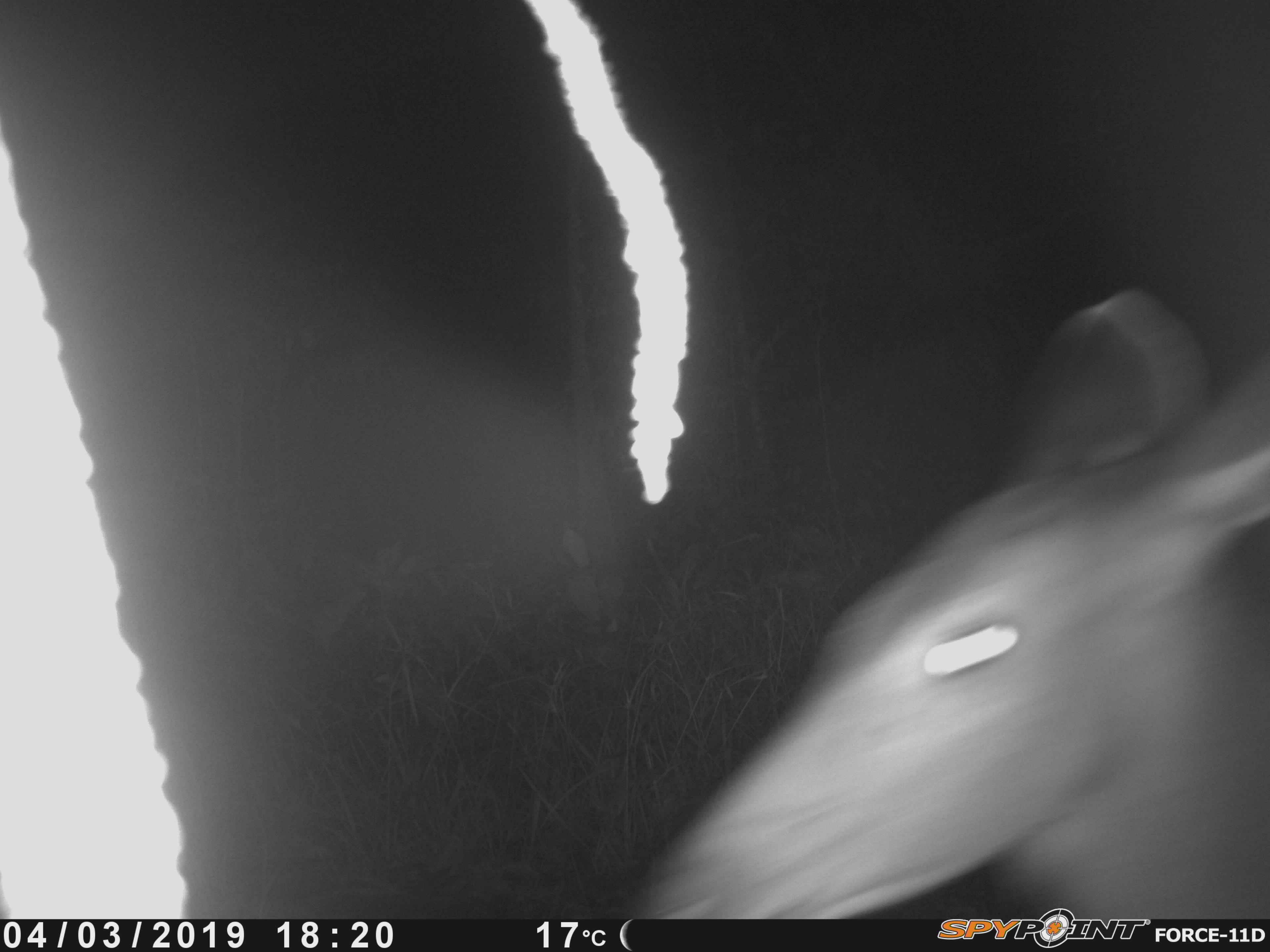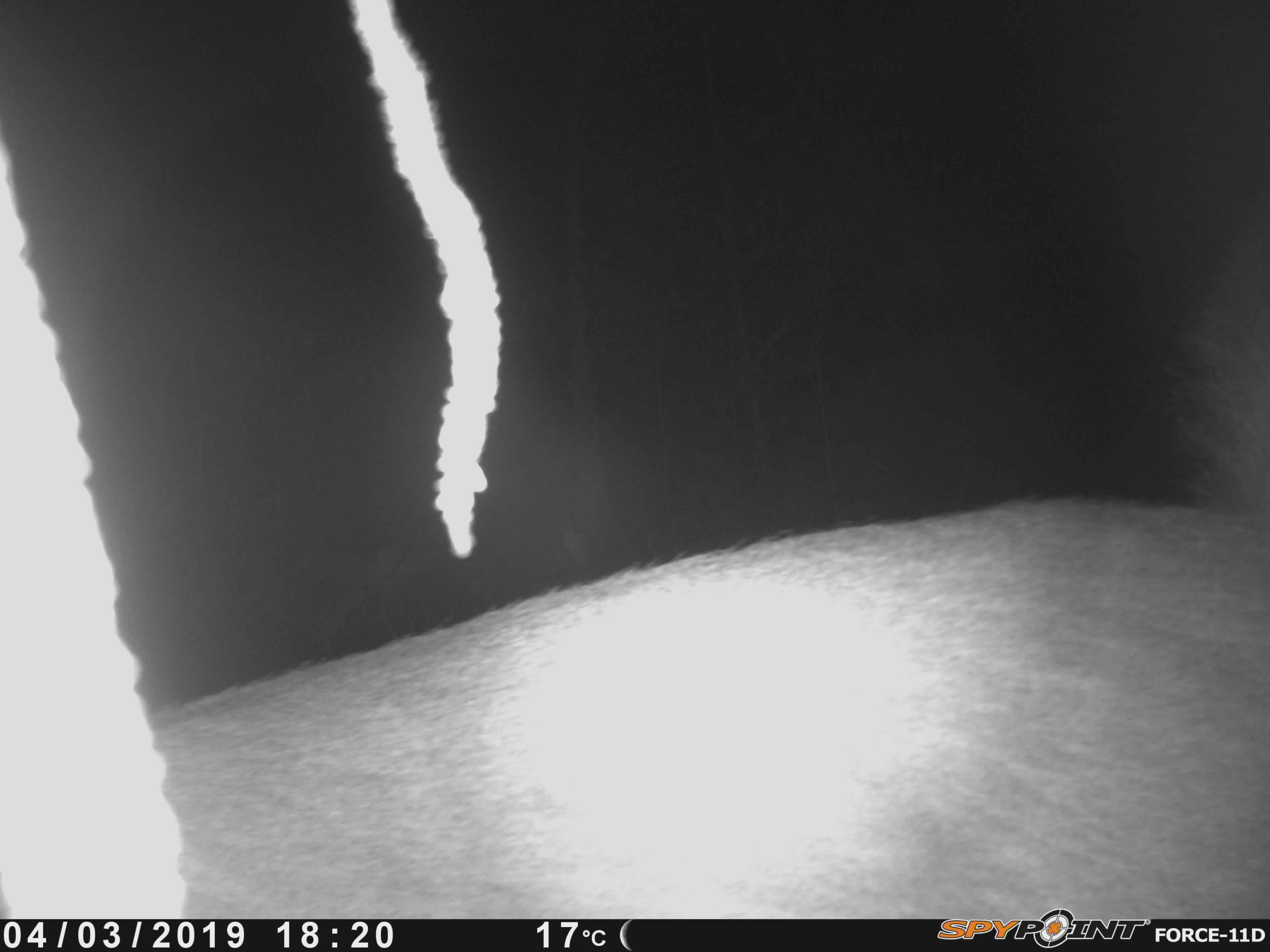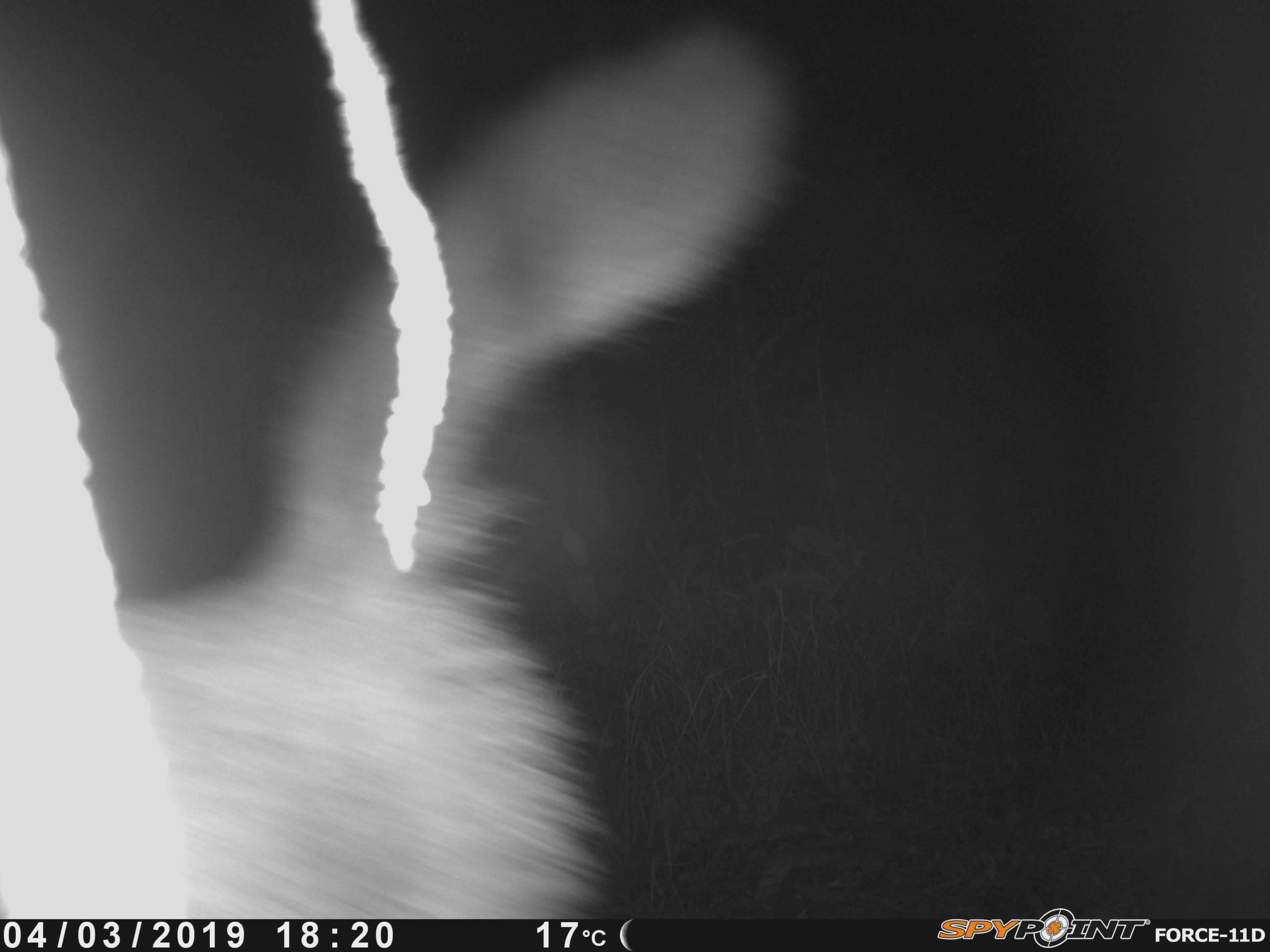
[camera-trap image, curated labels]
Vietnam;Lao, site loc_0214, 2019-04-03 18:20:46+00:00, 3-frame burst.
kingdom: Animalia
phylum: Chordata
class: Mammalia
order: Artiodactyla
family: Cervidae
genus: Rusa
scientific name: Rusa unicolor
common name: sambar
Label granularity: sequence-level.